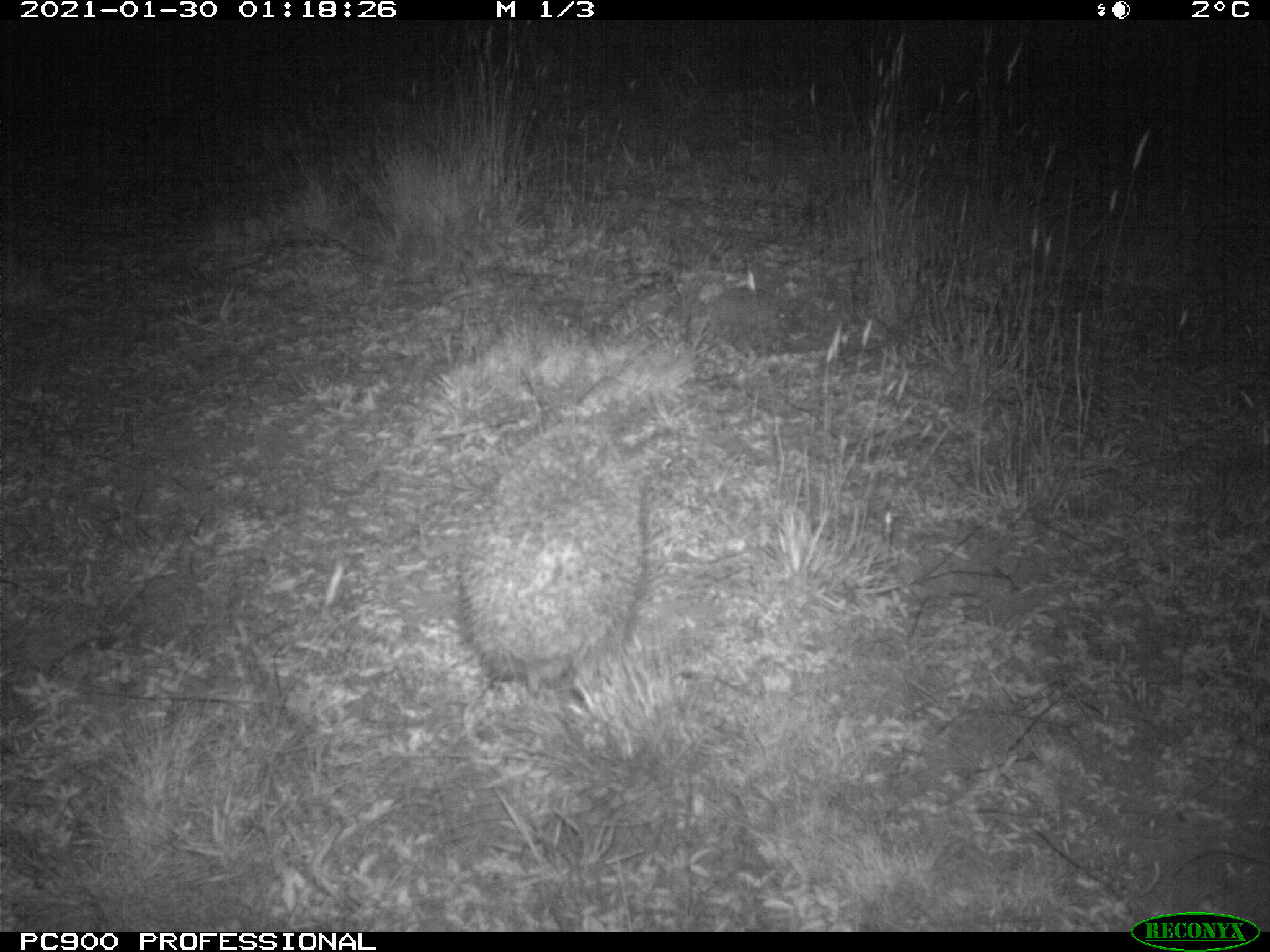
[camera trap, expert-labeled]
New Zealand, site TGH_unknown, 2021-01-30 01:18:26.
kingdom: Animalia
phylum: Chordata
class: Mammalia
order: Eulipotyphla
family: Erinaceidae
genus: Erinaceus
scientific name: Erinaceus europaeus europaeus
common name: european hedgehog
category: hedgehog